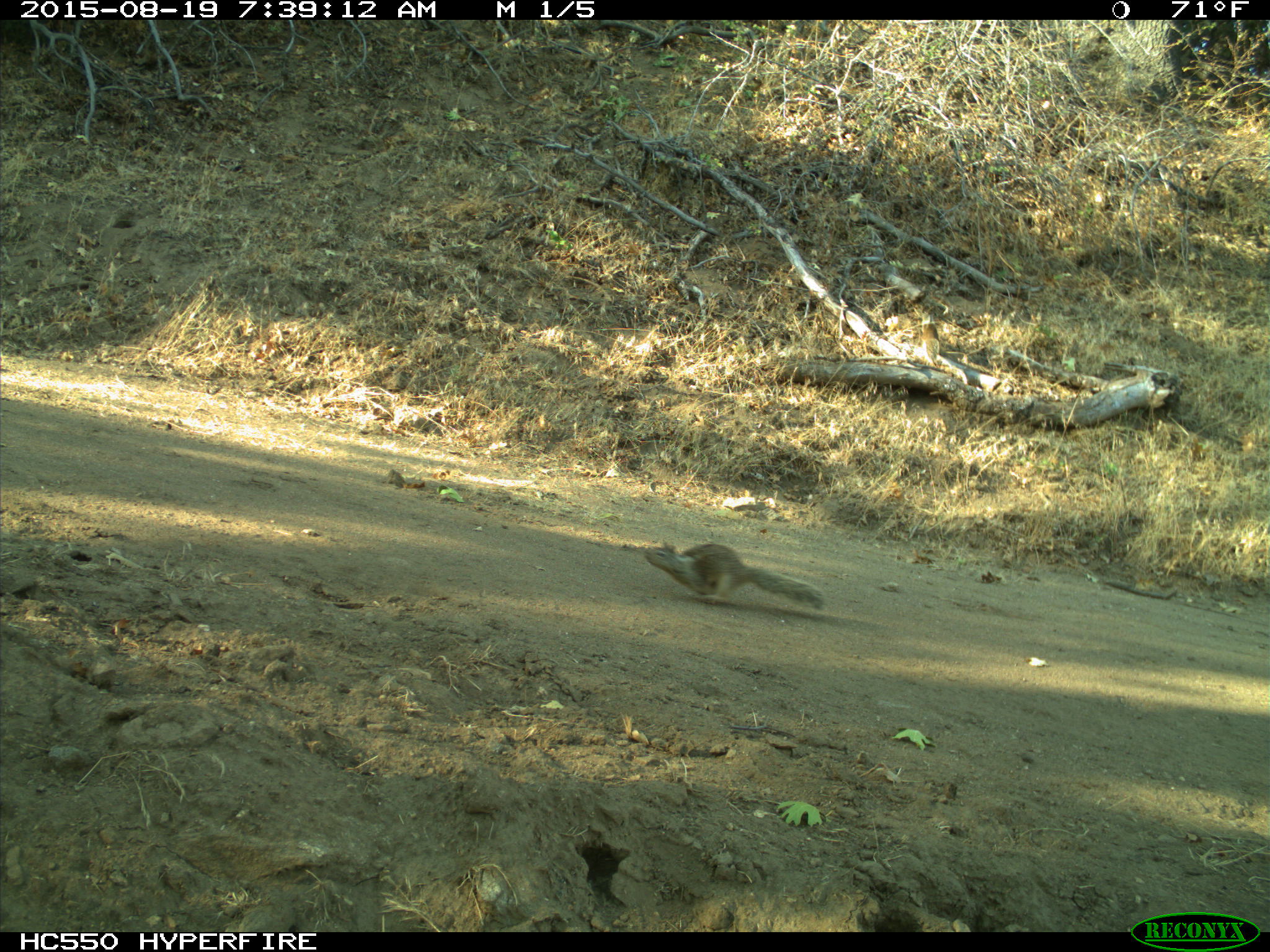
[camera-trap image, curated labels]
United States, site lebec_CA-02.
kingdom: Animalia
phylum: Chordata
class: Mammalia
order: Rodentia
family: Sciuridae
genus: Otospermophilus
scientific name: Otospermophilus beecheyi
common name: california ground squirrel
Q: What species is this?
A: Otospermophilus beecheyi (california ground squirrel).